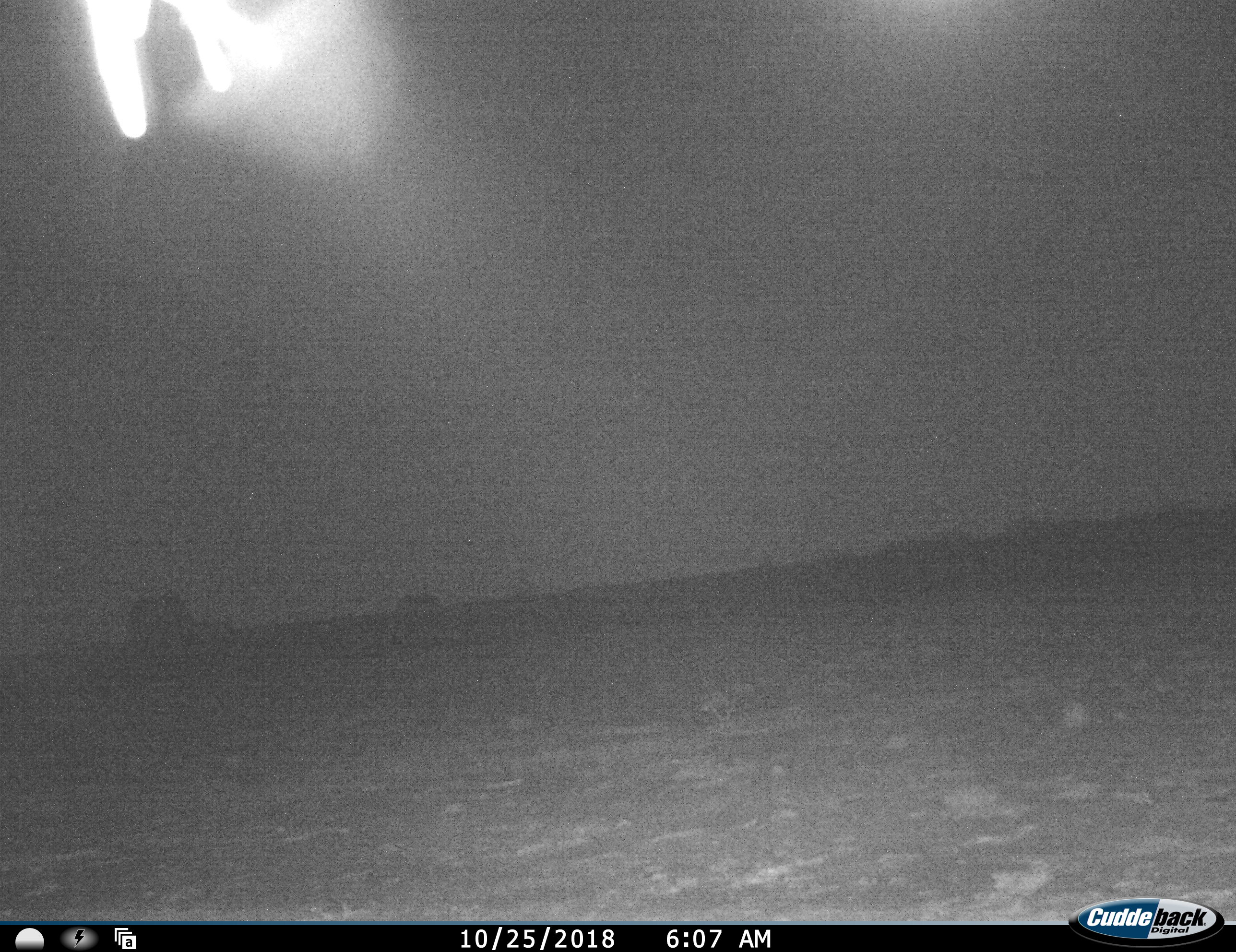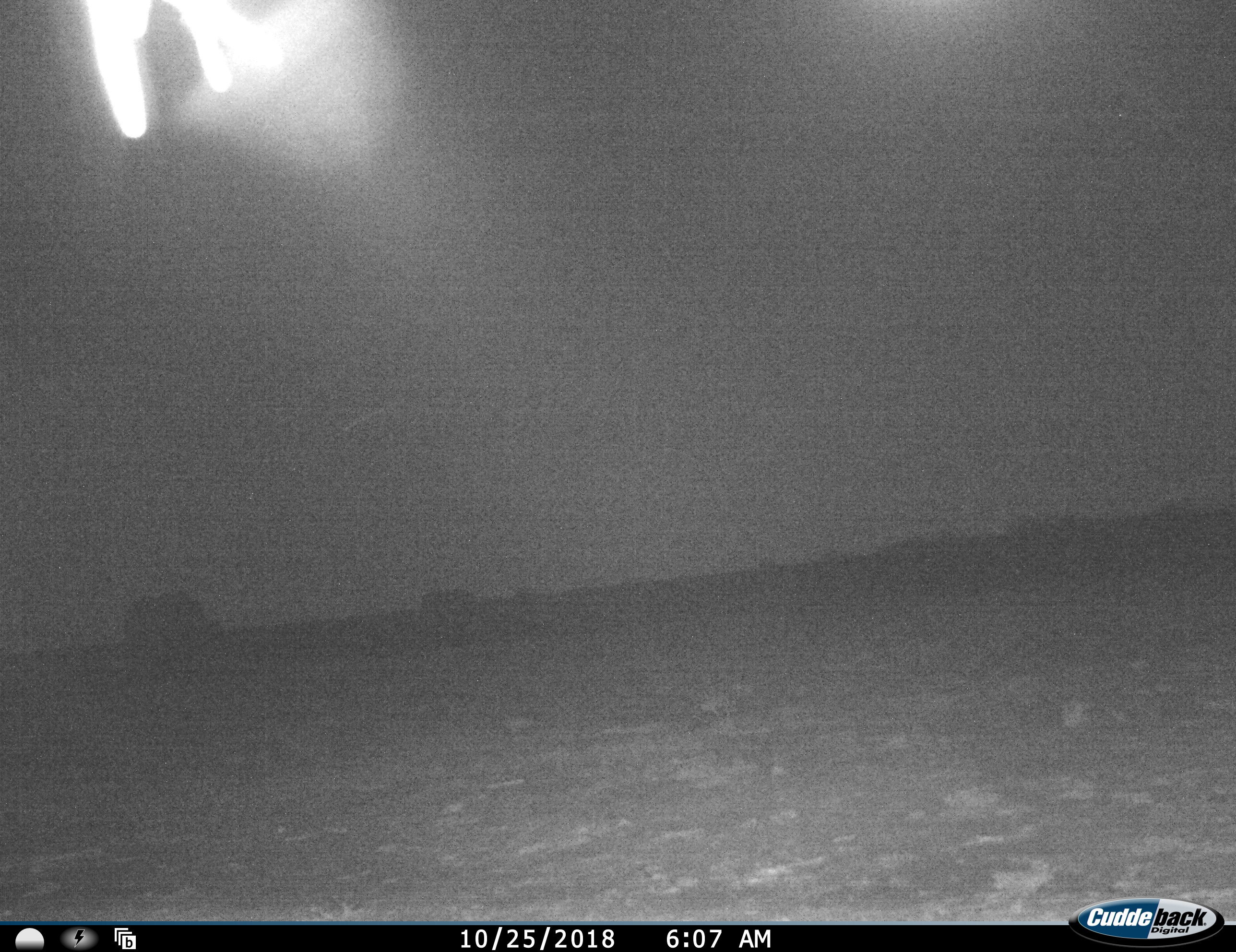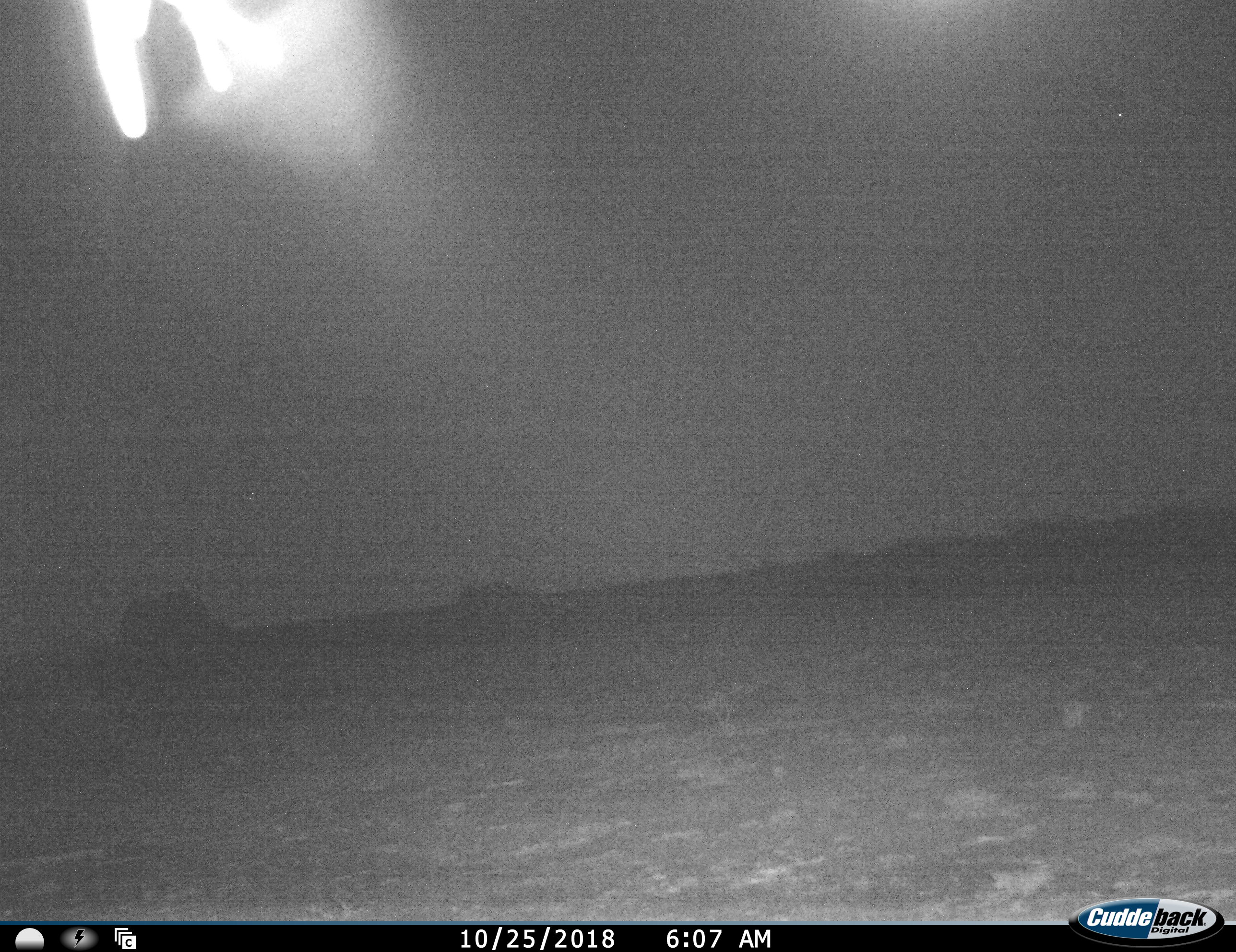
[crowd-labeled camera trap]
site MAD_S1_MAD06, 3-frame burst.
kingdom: Animalia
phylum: Chordata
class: Mammalia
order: Proboscidea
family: Elephantidae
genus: Loxodonta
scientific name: Loxodonta africana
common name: african bush elephant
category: elephant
Elephant (african bush elephant) (Loxodonta africana), count 2. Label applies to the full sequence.